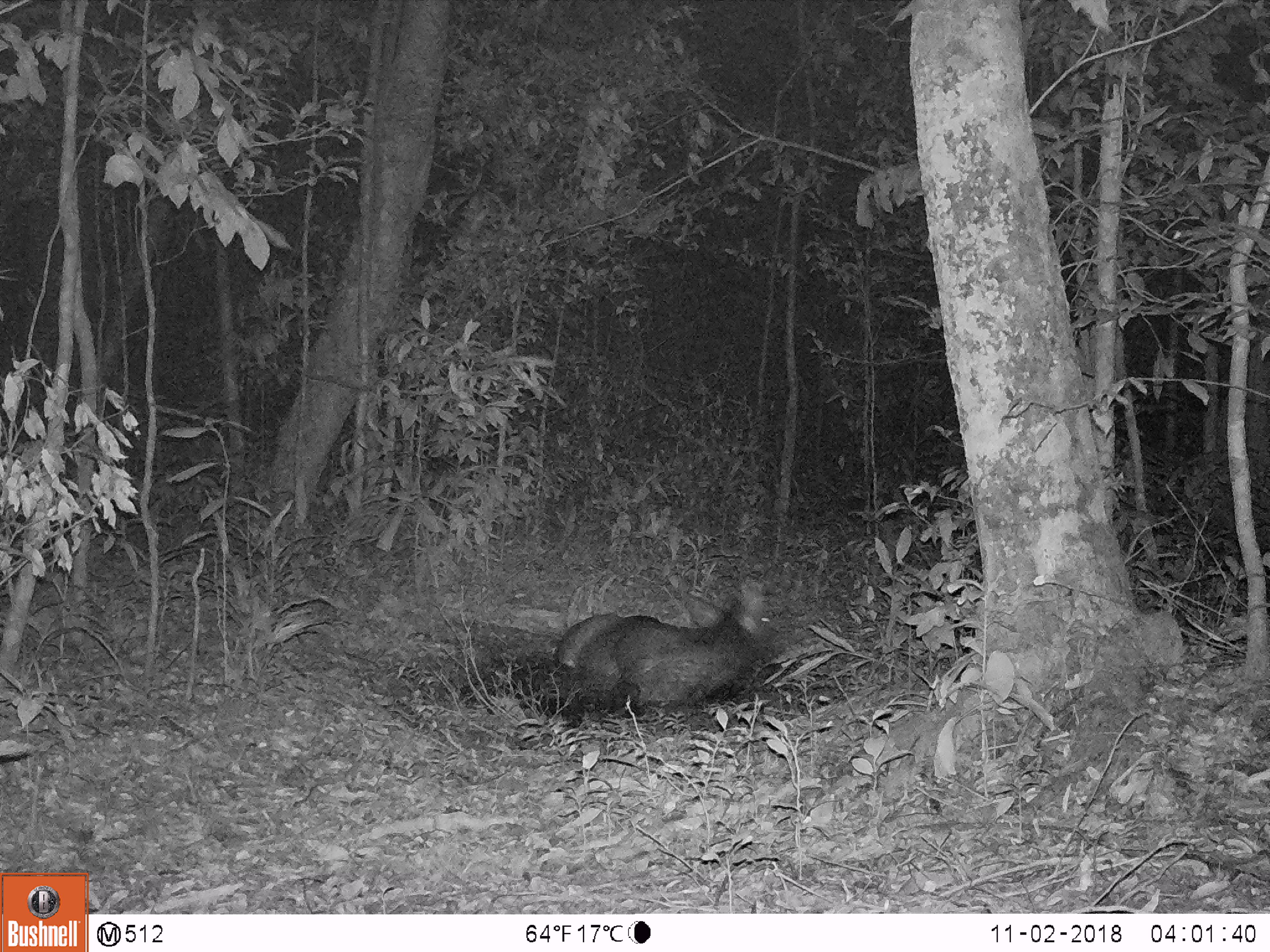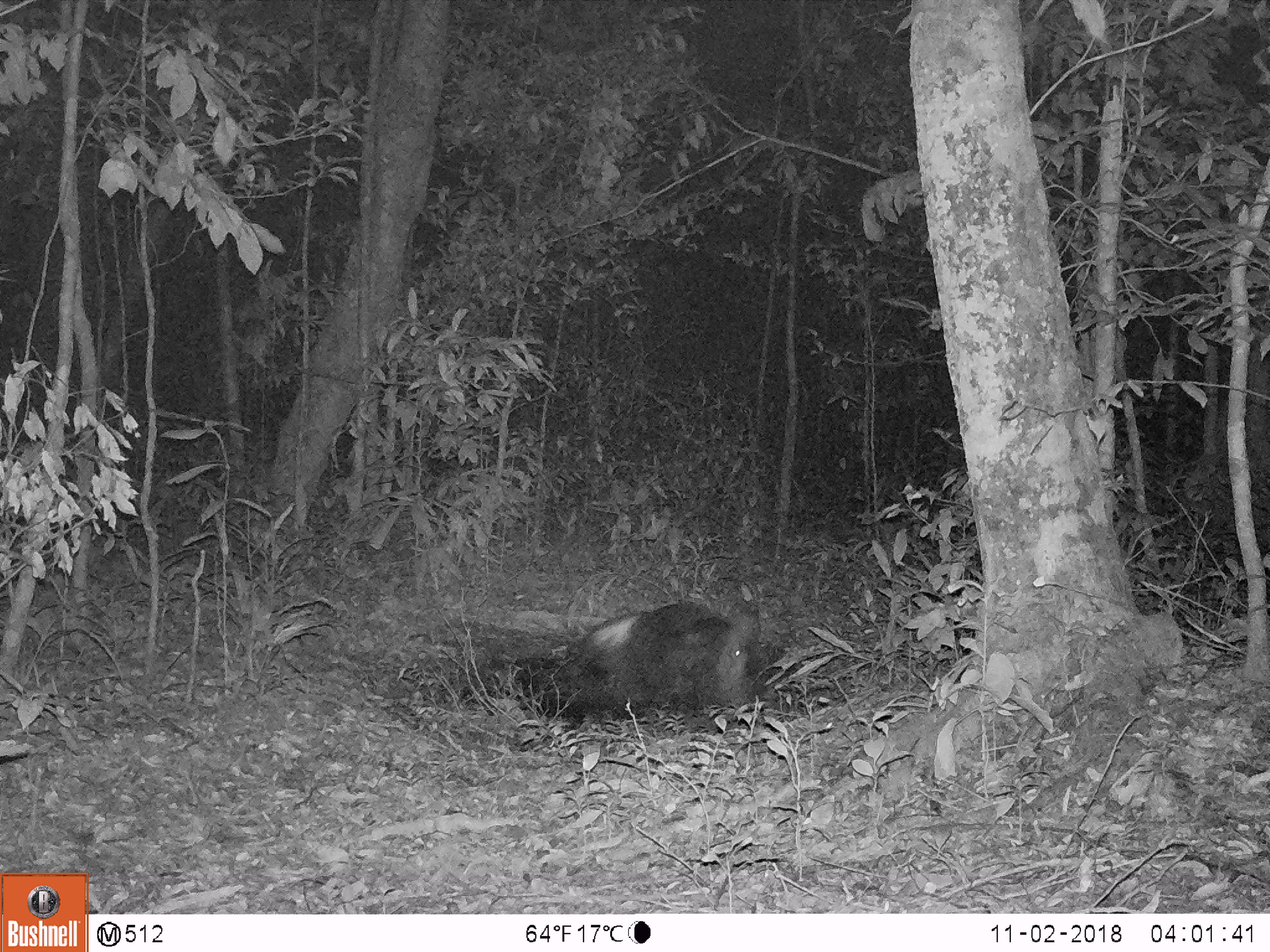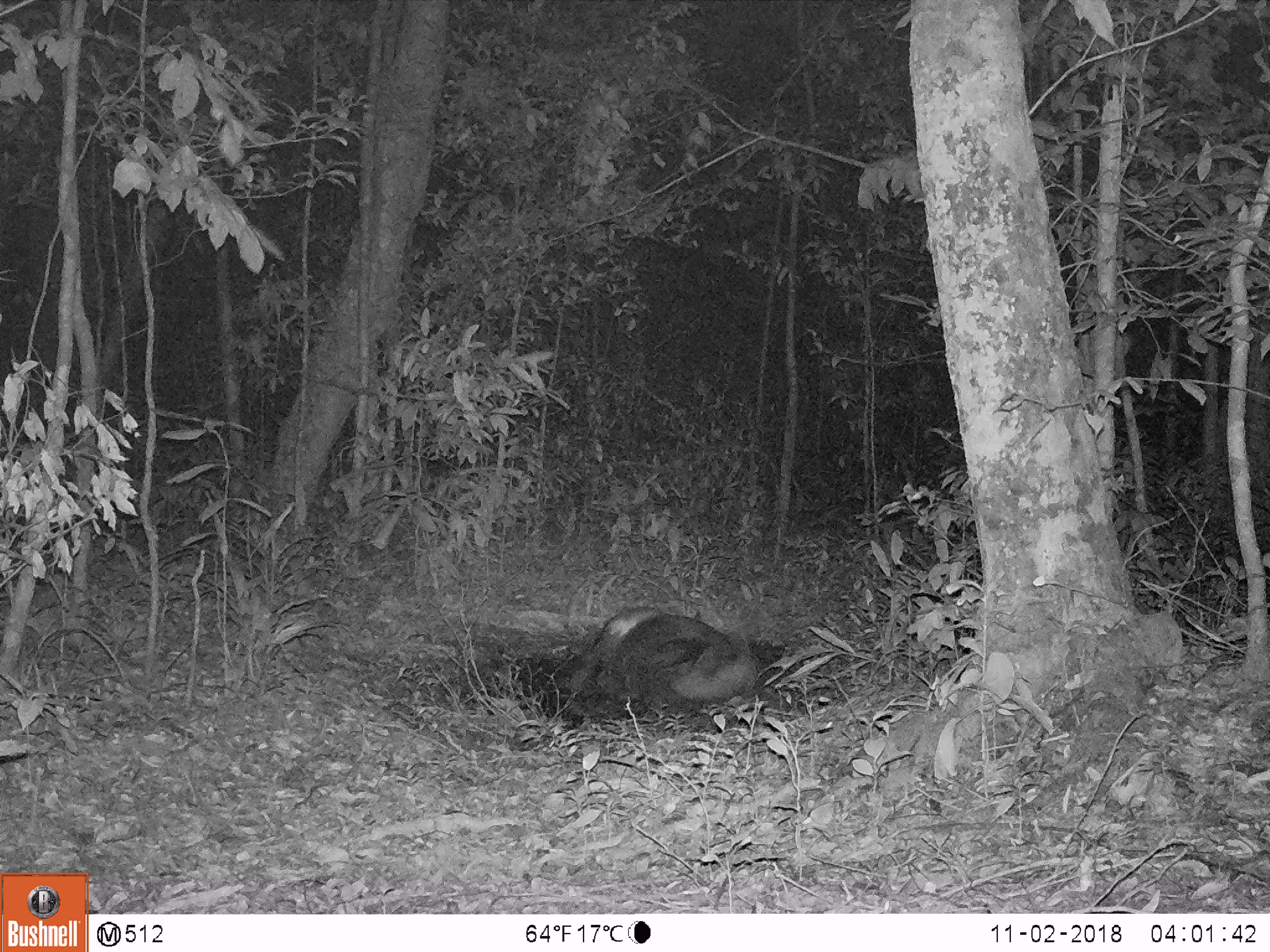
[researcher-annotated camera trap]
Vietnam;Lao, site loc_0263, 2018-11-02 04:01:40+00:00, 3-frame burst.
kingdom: Animalia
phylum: Chordata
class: Mammalia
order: Artiodactyla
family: Cervidae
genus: Rusa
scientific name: Rusa unicolor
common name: sambar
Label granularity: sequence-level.